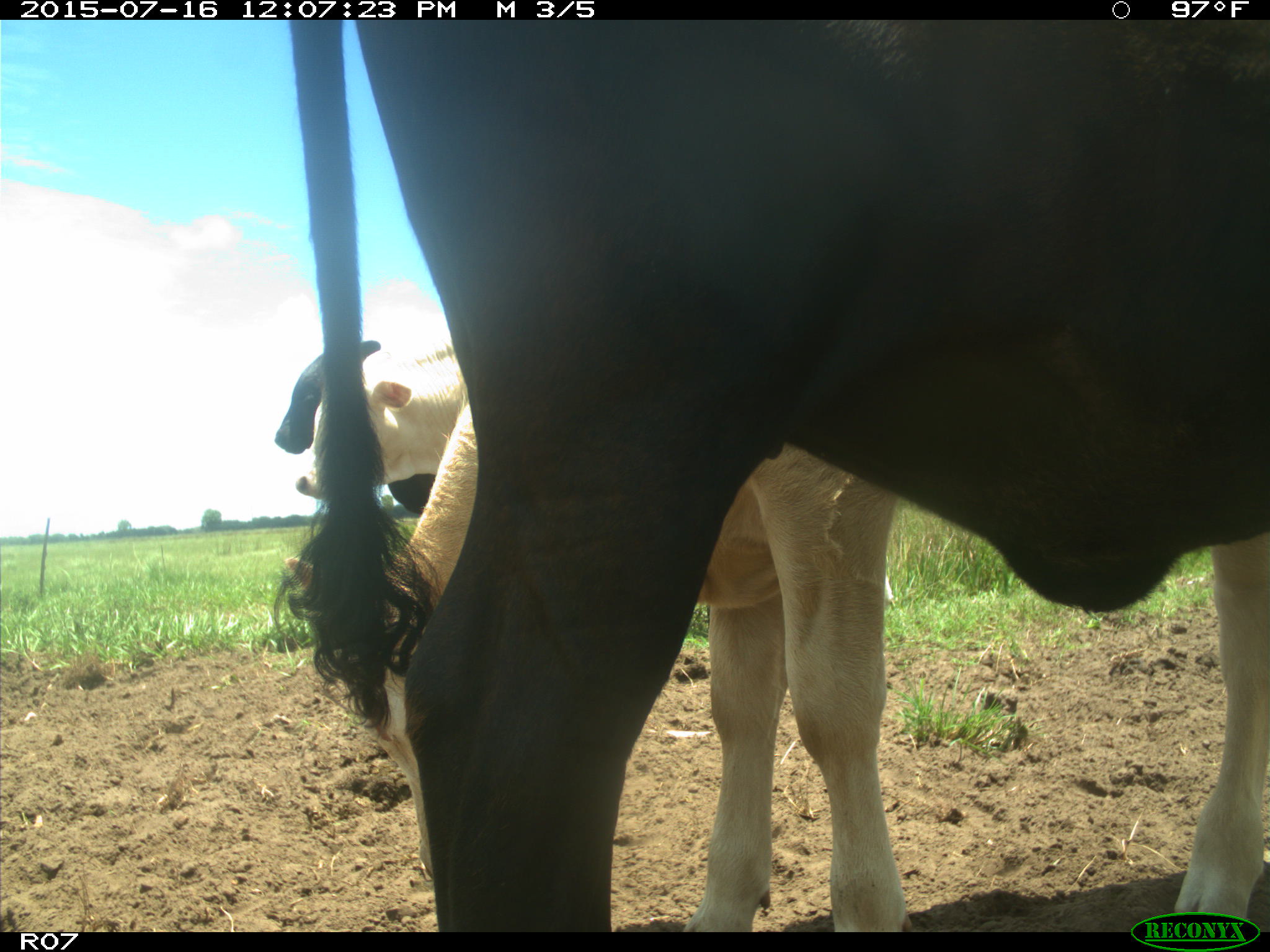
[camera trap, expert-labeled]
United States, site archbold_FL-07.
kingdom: Animalia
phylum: Chordata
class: Mammalia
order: Artiodactyla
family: Bovidae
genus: Bos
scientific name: Bos taurus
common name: domestic cow